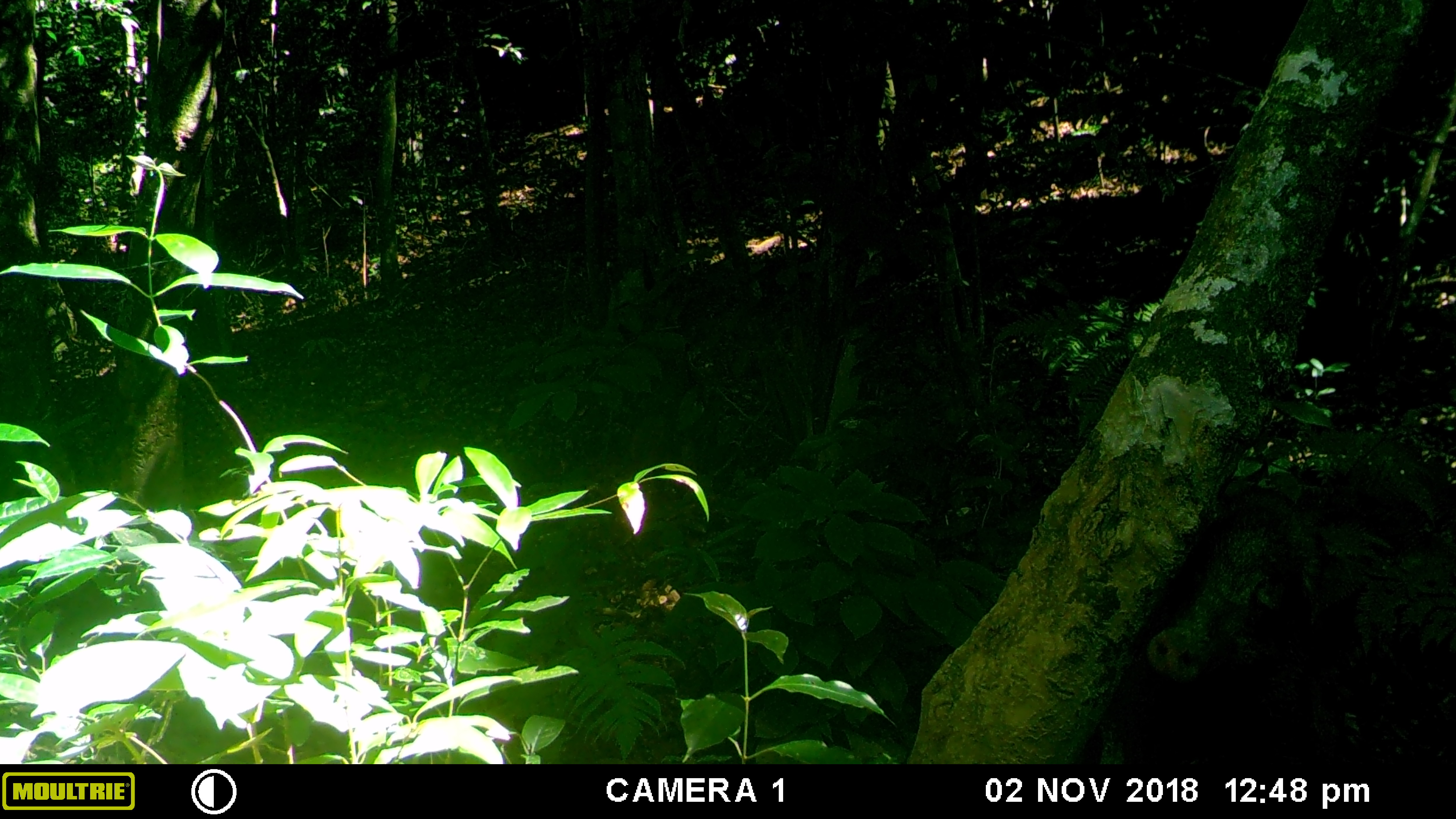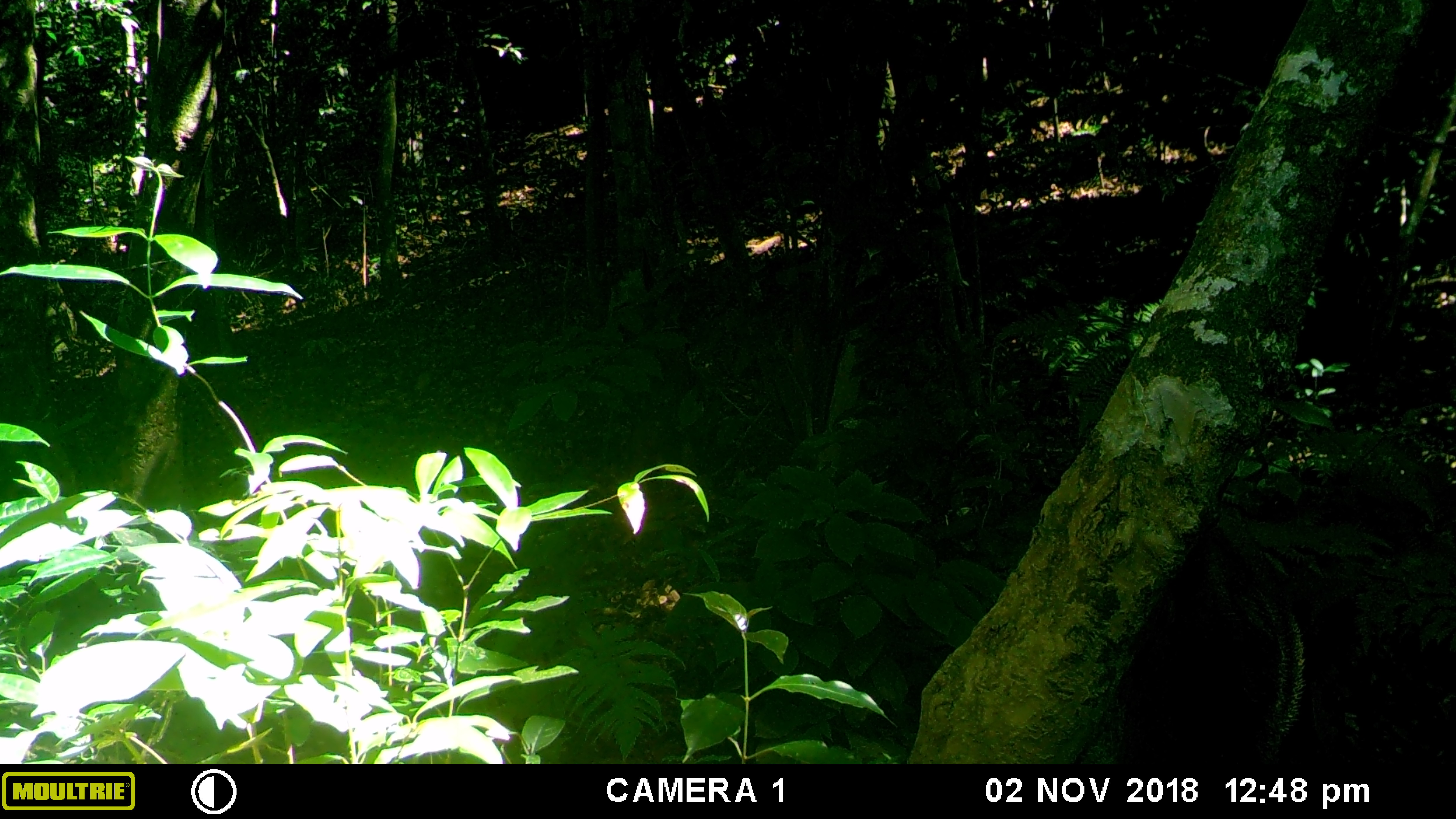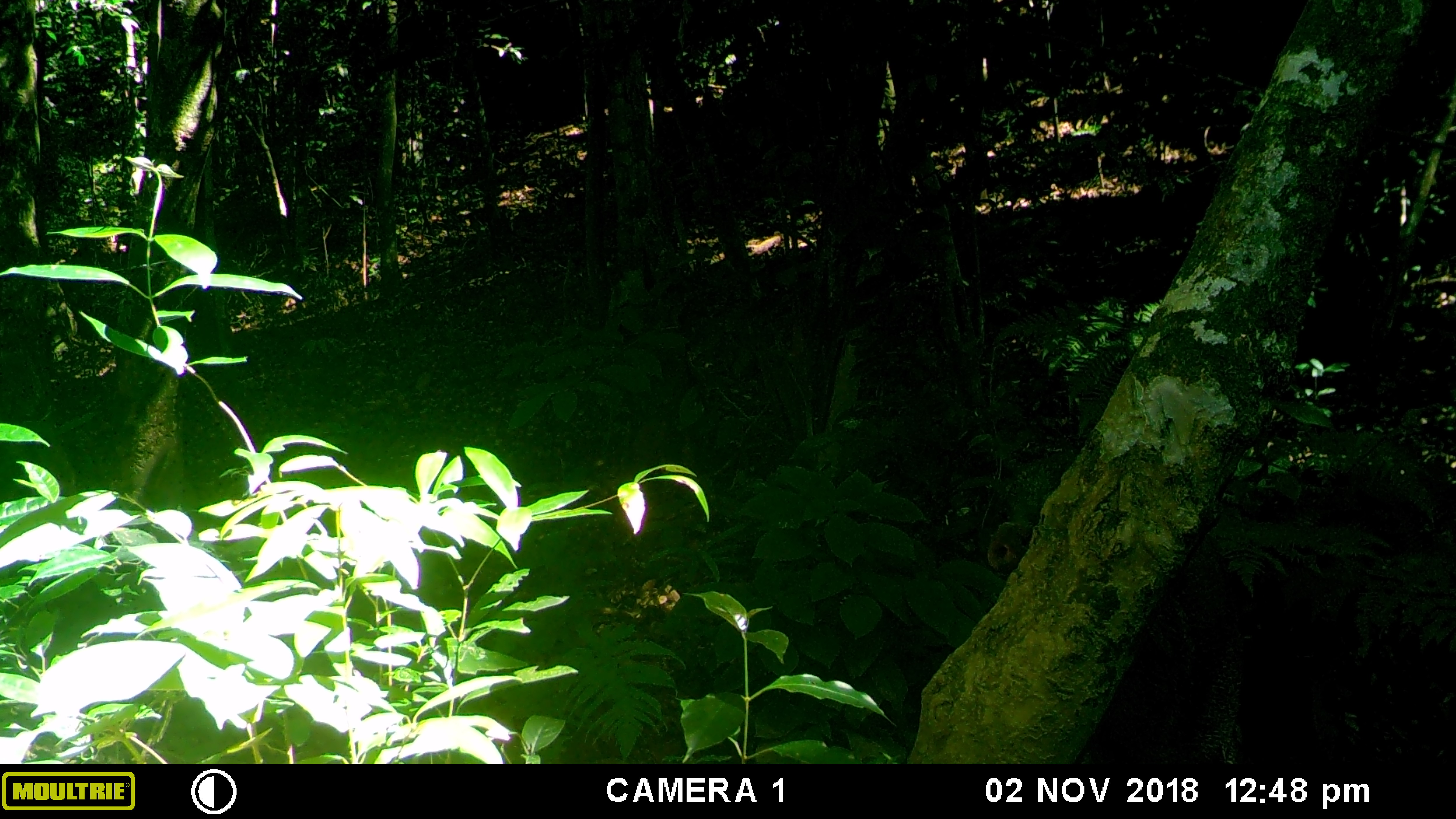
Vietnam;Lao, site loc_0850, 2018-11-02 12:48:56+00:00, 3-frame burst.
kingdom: Animalia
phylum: Chordata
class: Mammalia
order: Artiodactyla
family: Suidae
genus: Sus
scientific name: Sus scrofa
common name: eurasian wild pig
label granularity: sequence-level